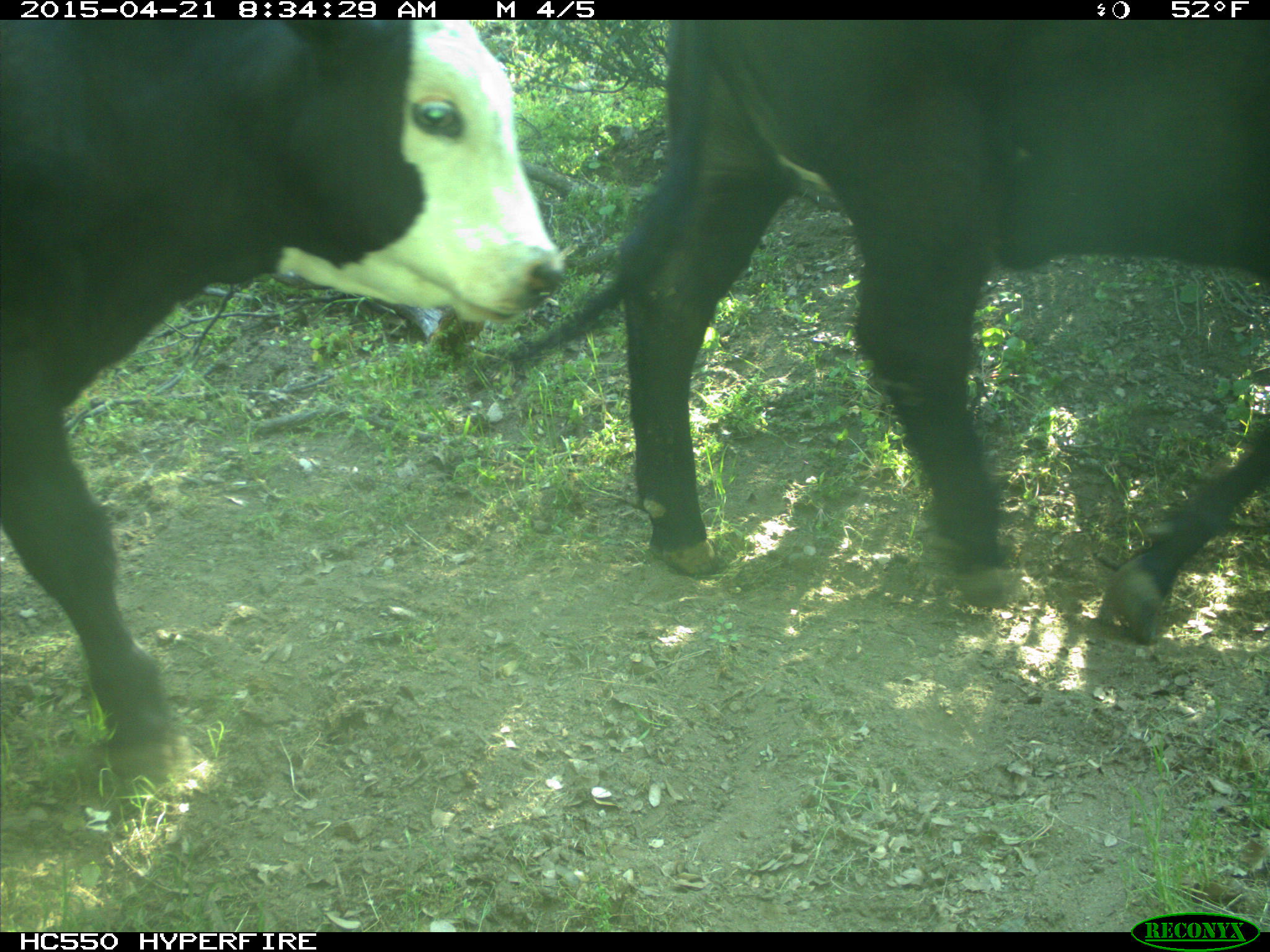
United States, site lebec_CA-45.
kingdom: Animalia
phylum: Chordata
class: Mammalia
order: Artiodactyla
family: Bovidae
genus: Bos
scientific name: Bos taurus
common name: domestic cow